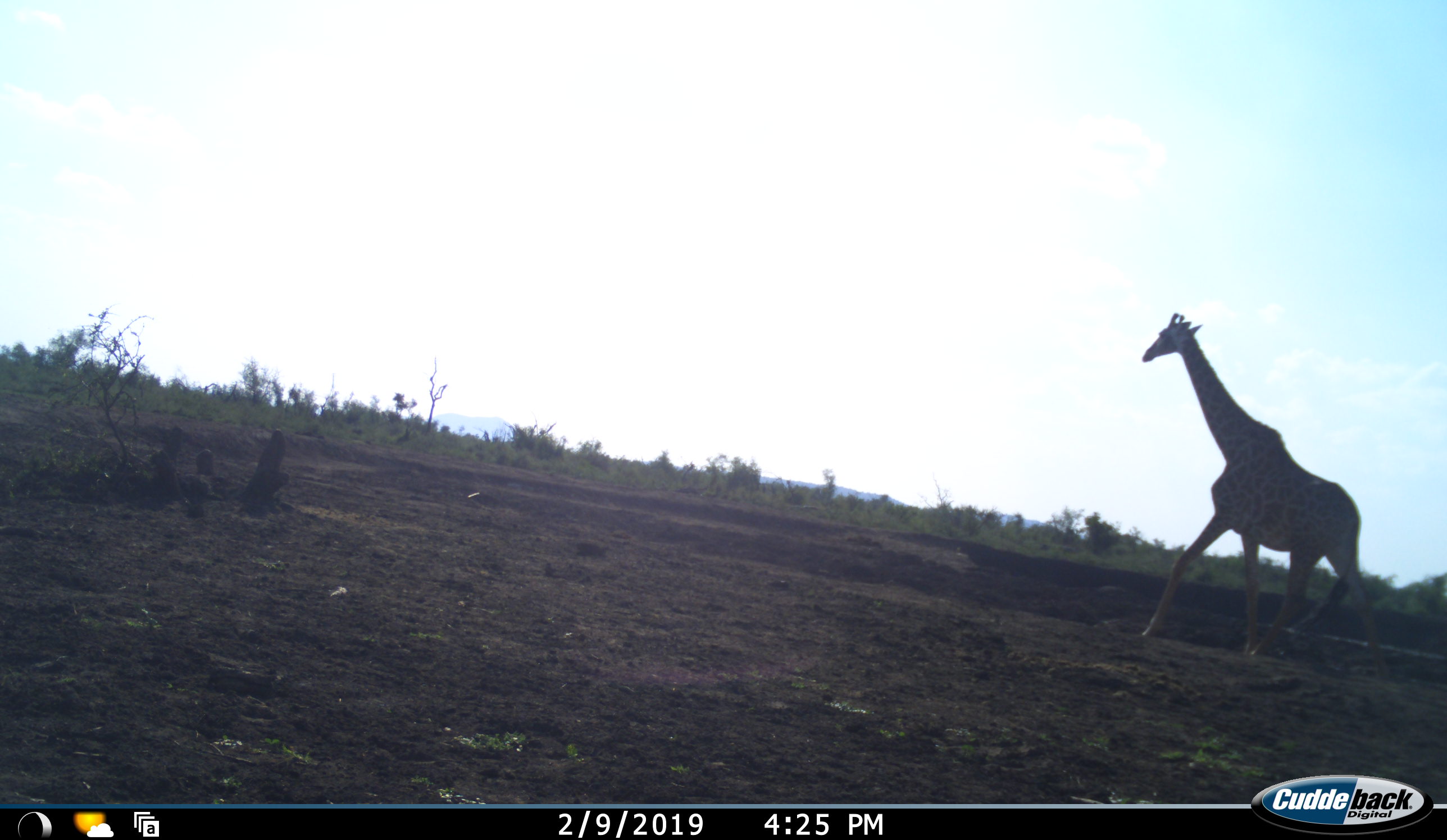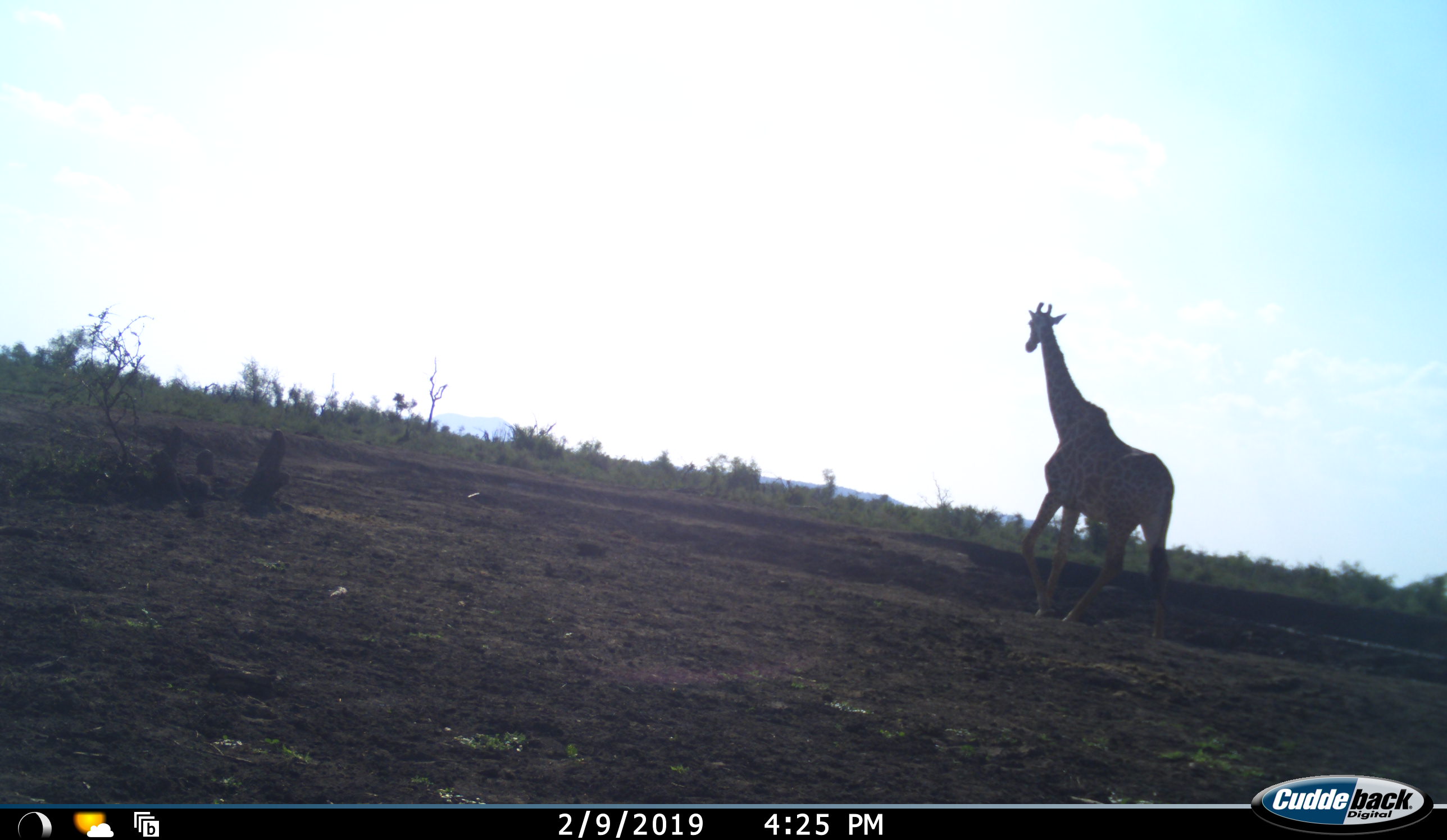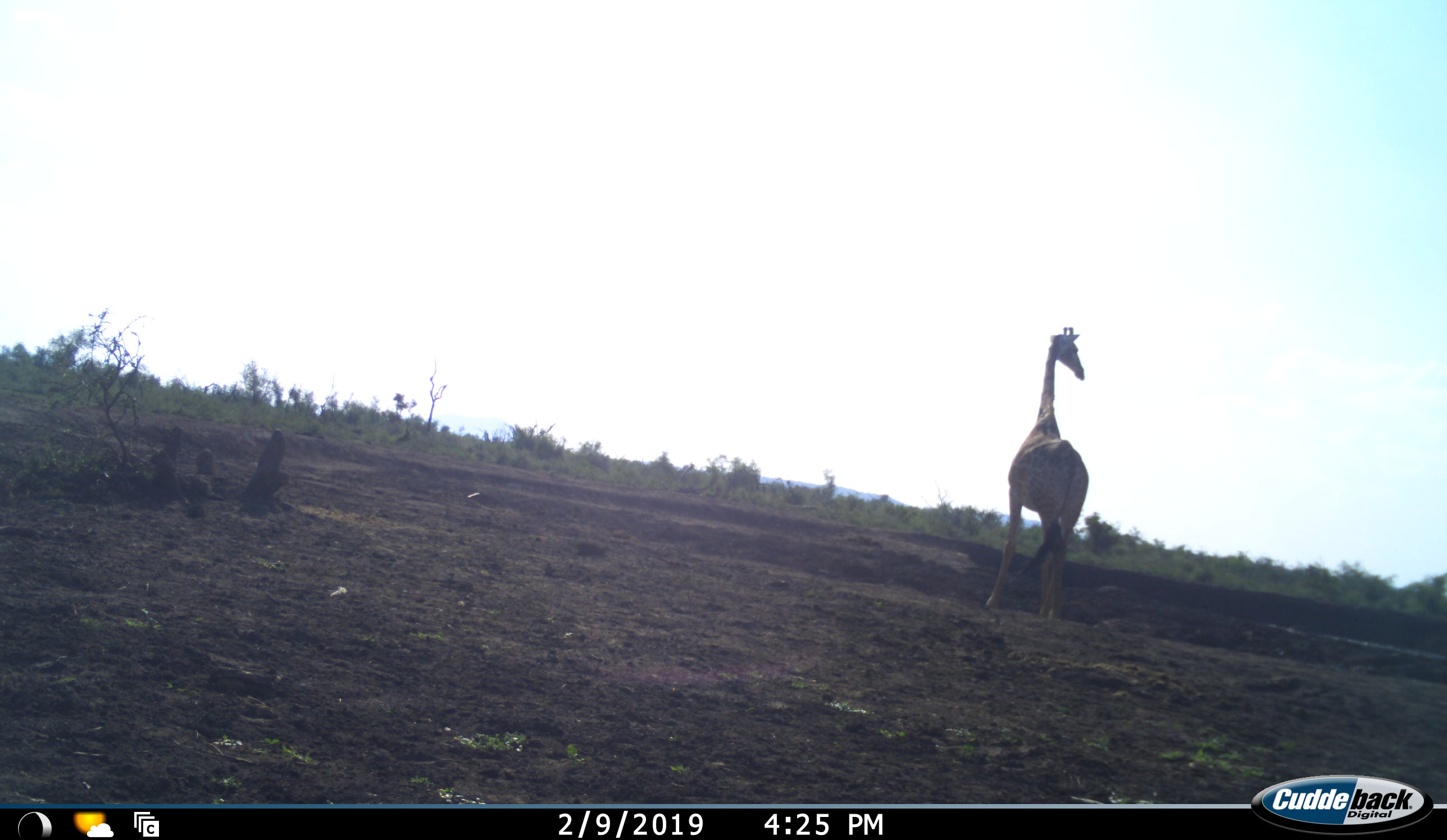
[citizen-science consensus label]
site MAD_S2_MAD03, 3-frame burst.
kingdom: Animalia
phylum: Chordata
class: Mammalia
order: Artiodactyla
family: Giraffidae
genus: Giraffa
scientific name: Giraffa camelopardalis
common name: giraffe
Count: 1.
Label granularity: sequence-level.